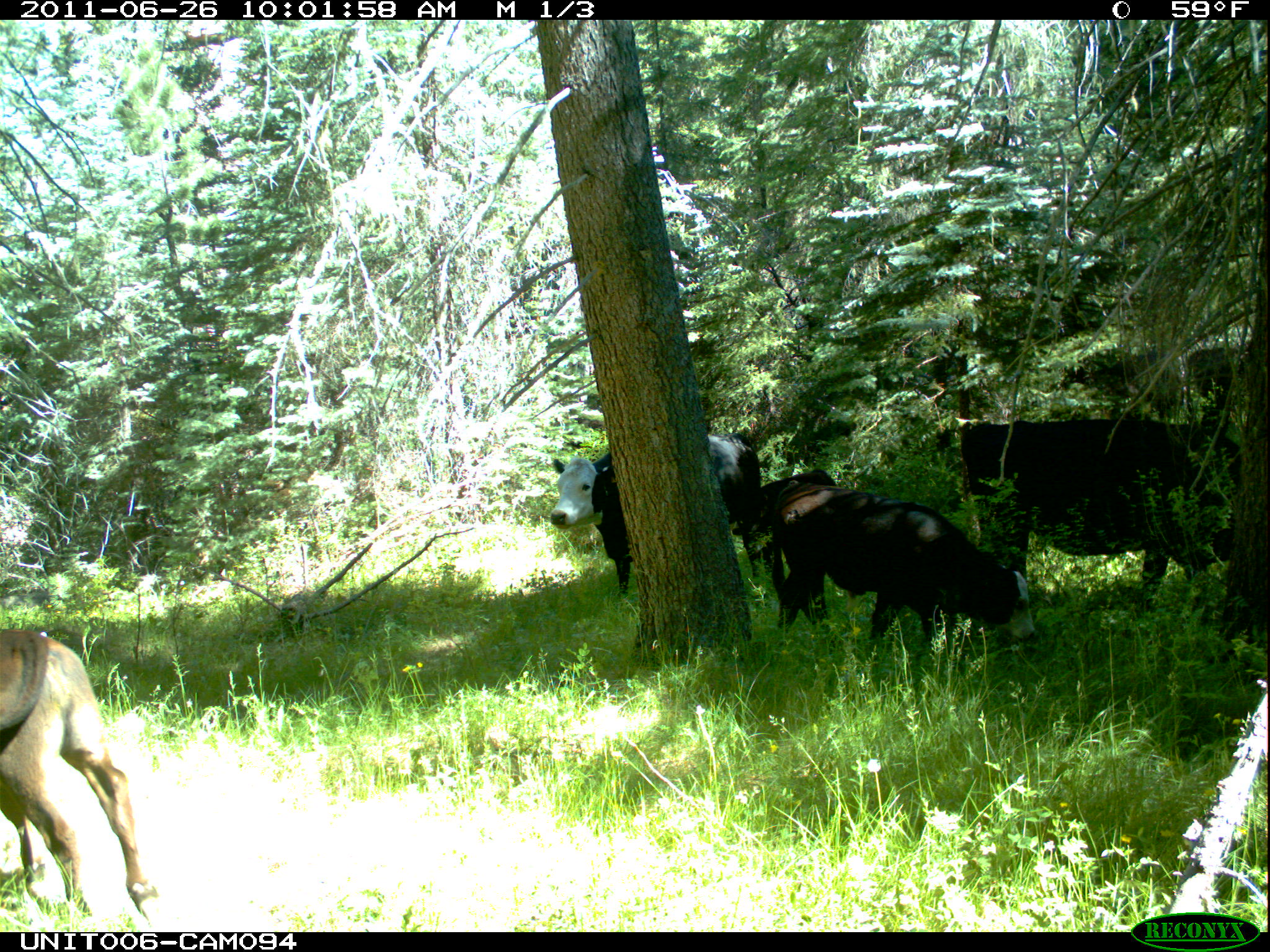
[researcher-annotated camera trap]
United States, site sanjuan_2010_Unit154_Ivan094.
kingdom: Animalia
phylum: Chordata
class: Mammalia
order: Artiodactyla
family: Bovidae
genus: Bos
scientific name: Bos taurus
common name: domestic cow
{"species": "Bos taurus (domestic cow)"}